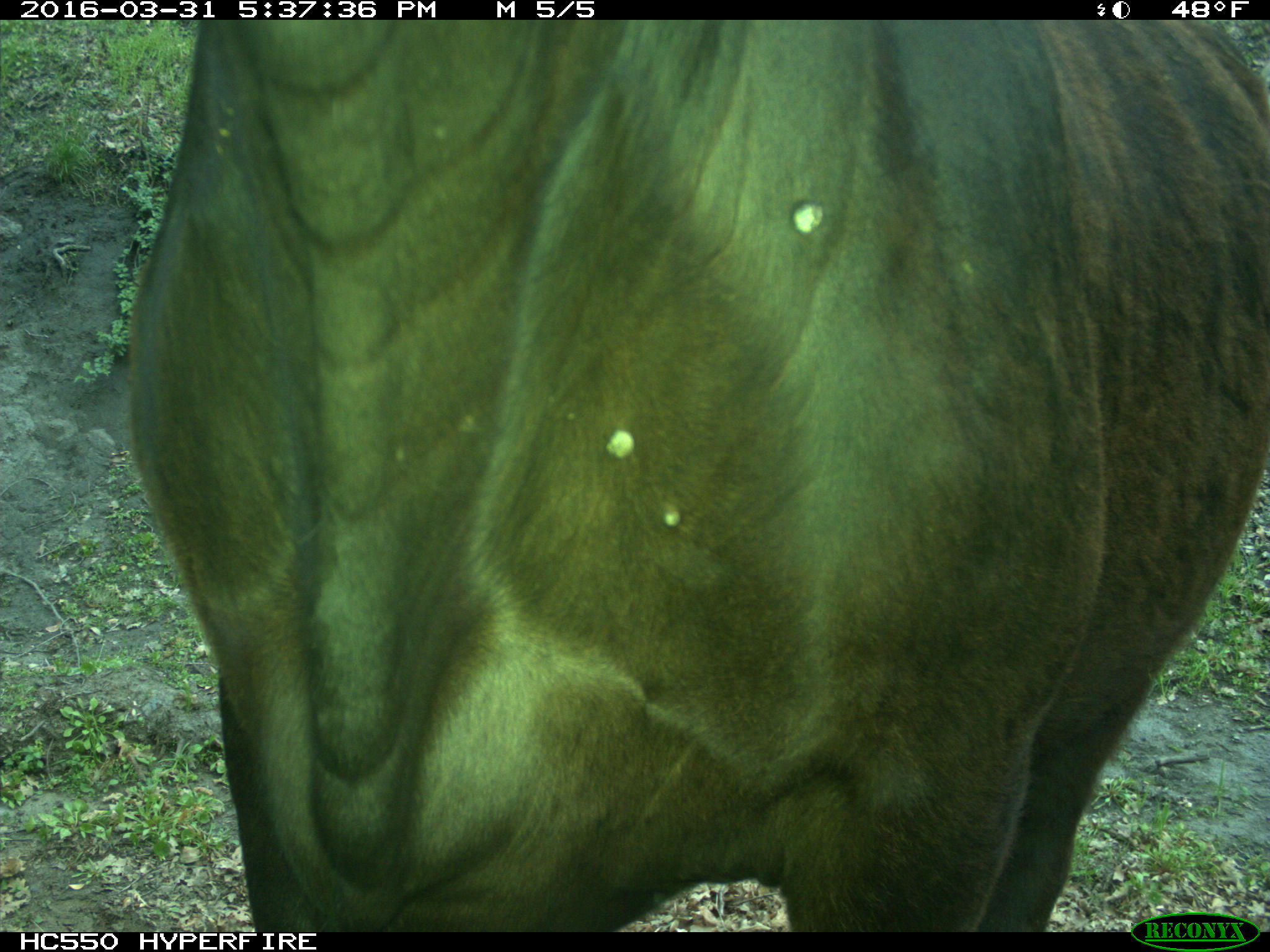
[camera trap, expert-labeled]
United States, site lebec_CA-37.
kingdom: Animalia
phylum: Chordata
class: Mammalia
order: Artiodactyla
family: Bovidae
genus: Bos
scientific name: Bos taurus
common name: domestic cow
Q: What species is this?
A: Bos taurus (domestic cow).